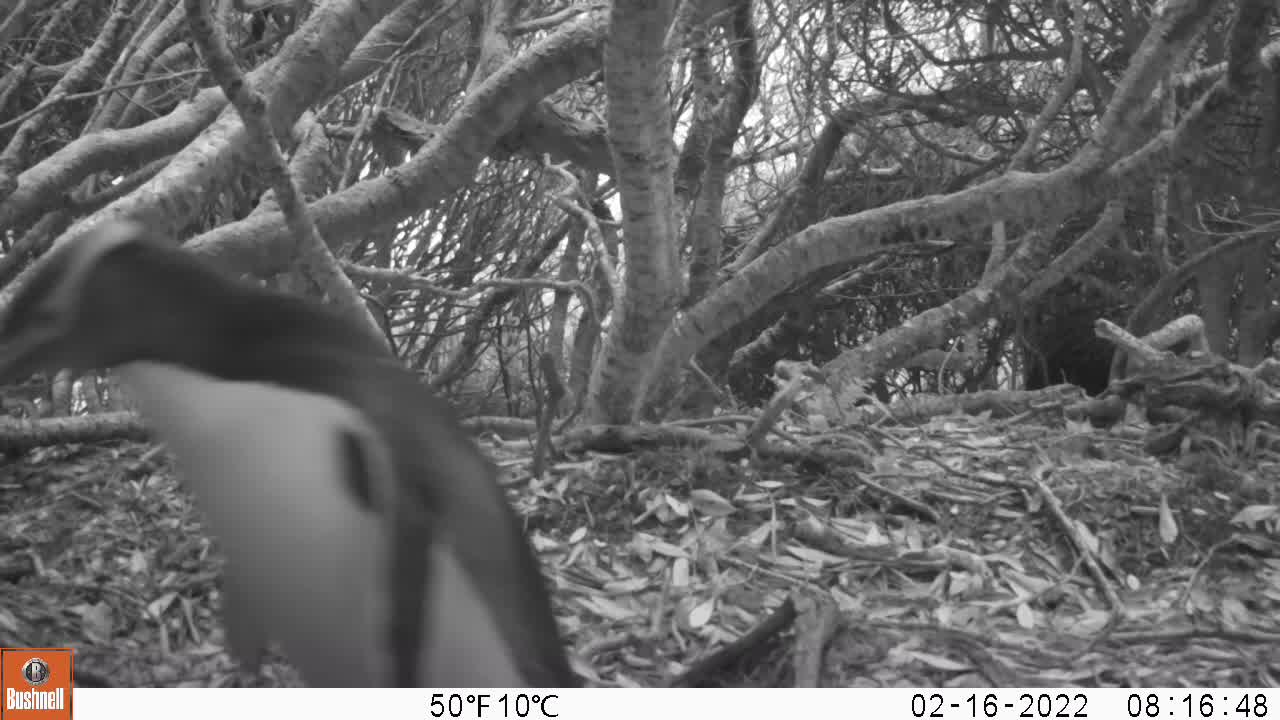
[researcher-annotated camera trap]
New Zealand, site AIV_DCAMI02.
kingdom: Animalia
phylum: Chordata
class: Aves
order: Sphenisciformes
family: Spheniscidae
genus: Megadyptes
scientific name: Megadyptes antipodes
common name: yellow-eyed penguin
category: yellow eyed penguin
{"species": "yellow eyed penguin (yellow-eyed penguin) (Megadyptes antipodes)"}